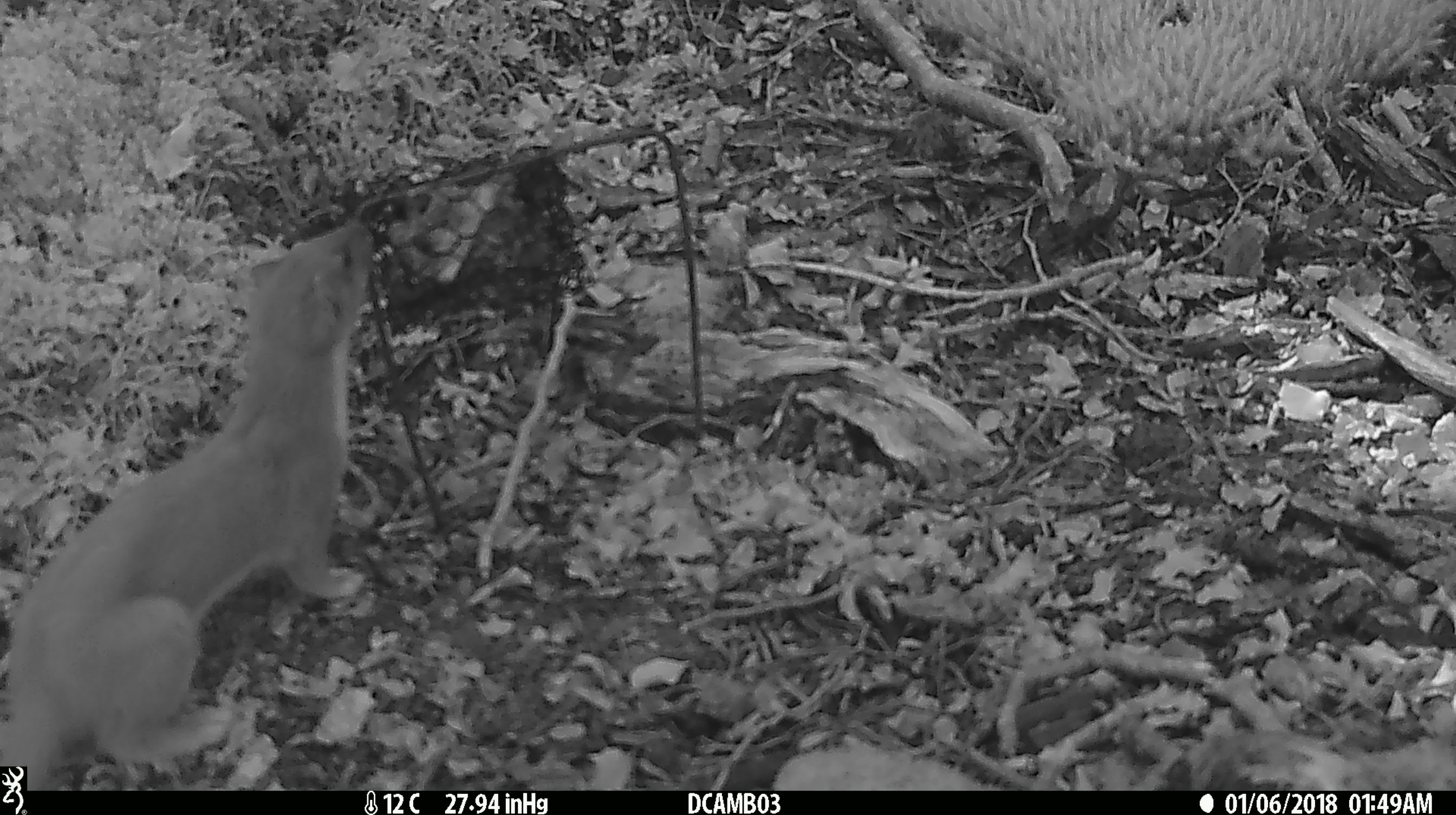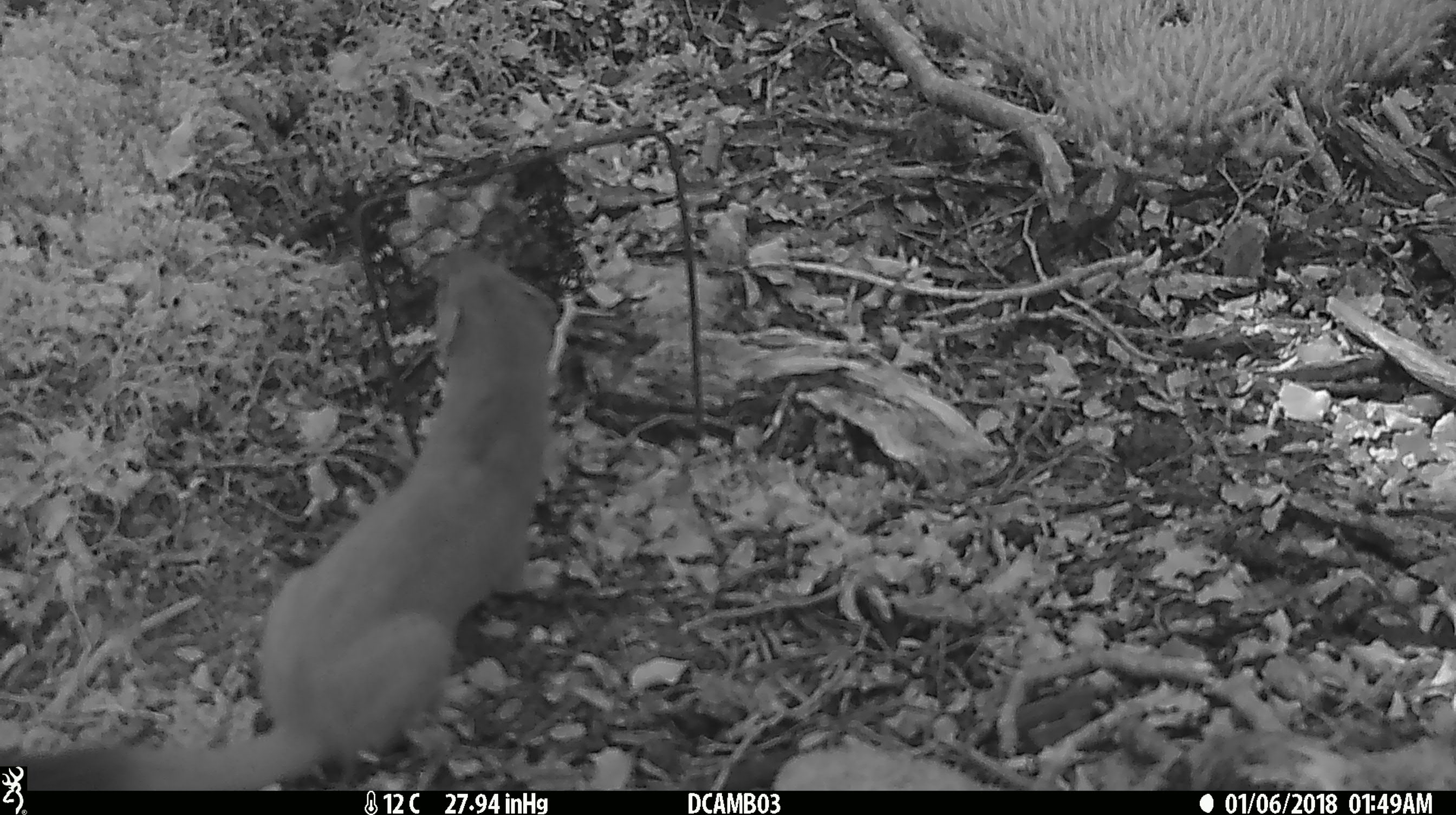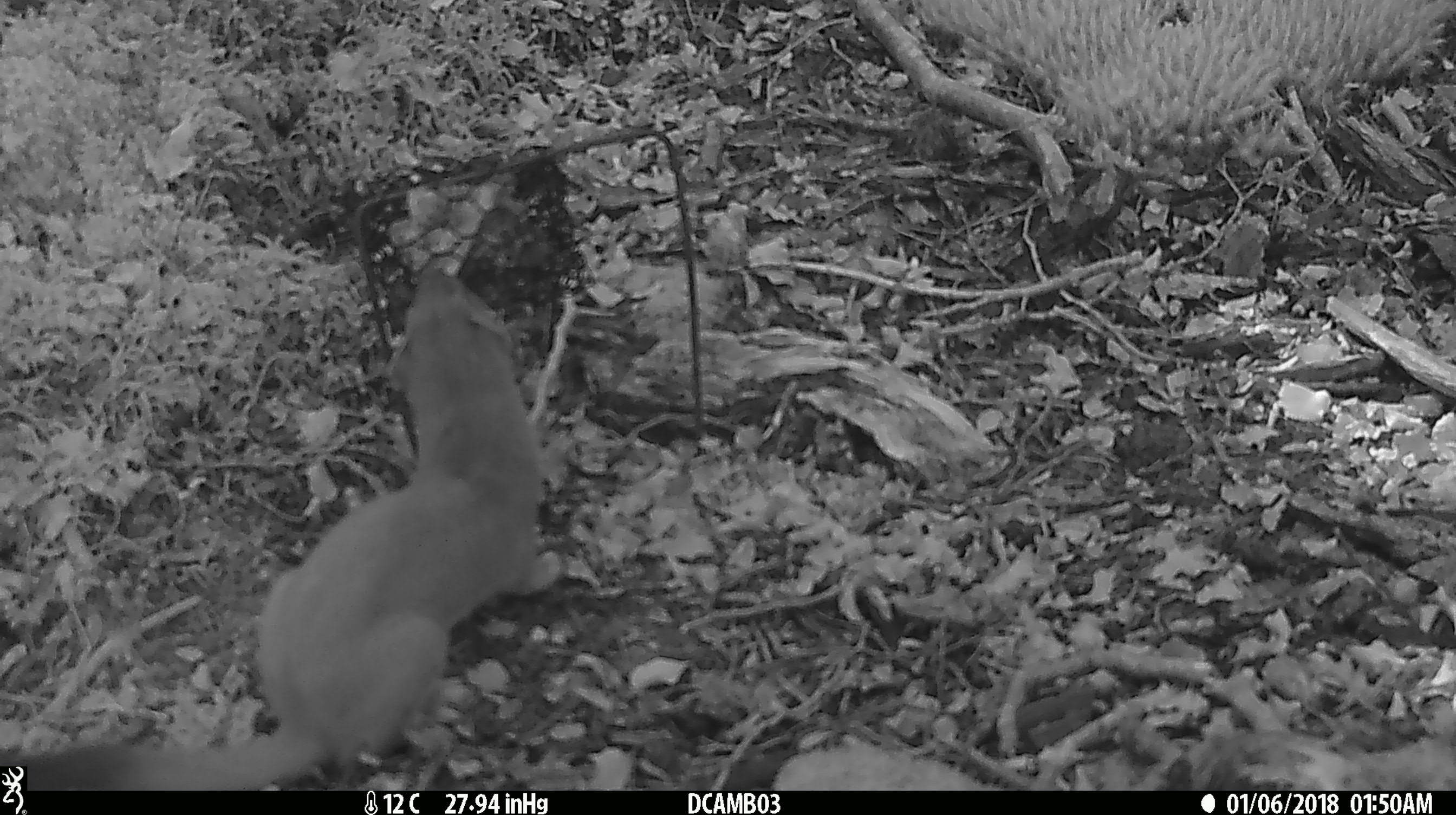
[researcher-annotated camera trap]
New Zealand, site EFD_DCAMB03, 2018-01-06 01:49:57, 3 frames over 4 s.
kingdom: Animalia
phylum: Chordata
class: Mammalia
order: Carnivora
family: Mustelidae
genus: Mustela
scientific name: Mustela erminea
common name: stoat